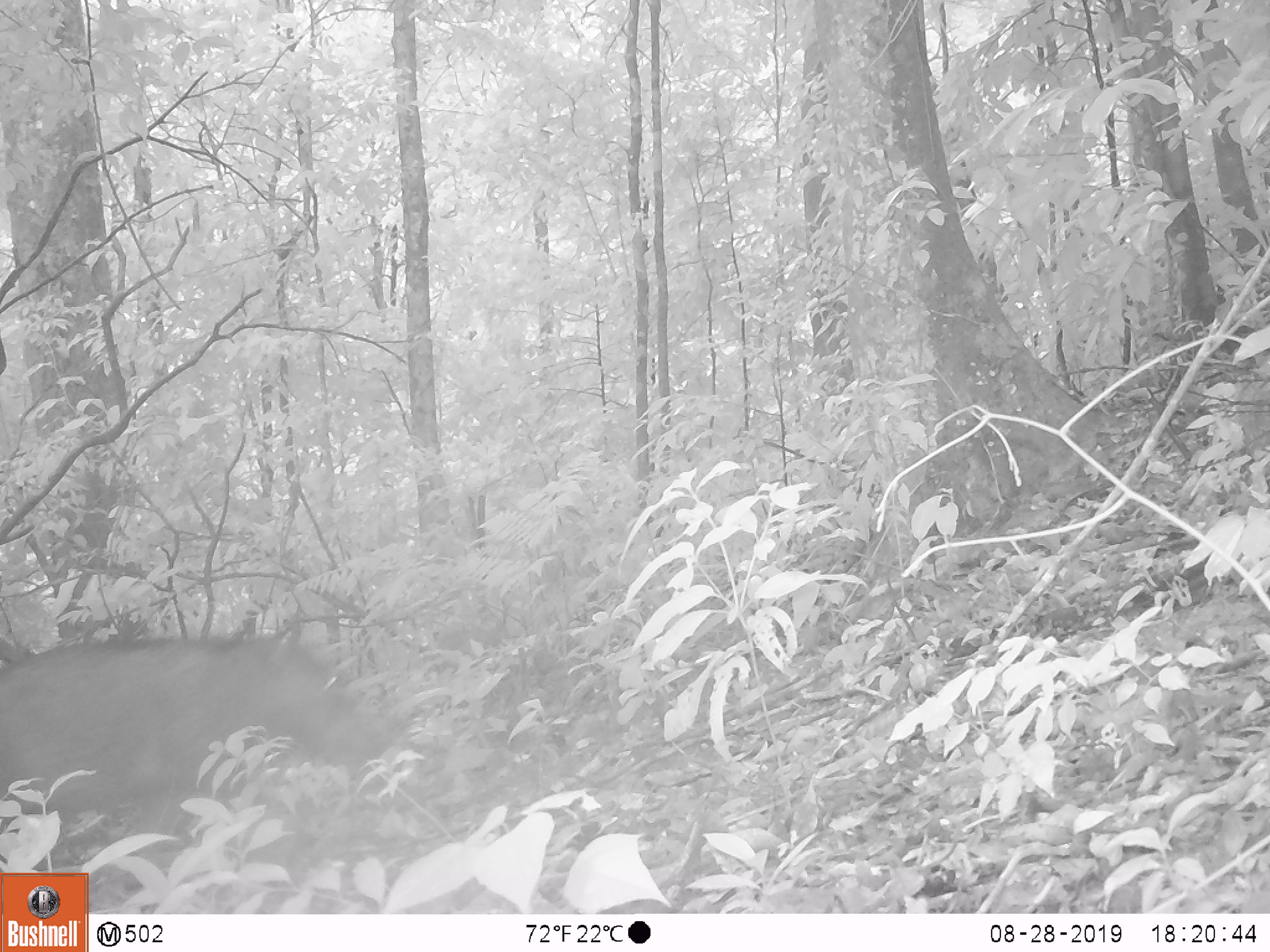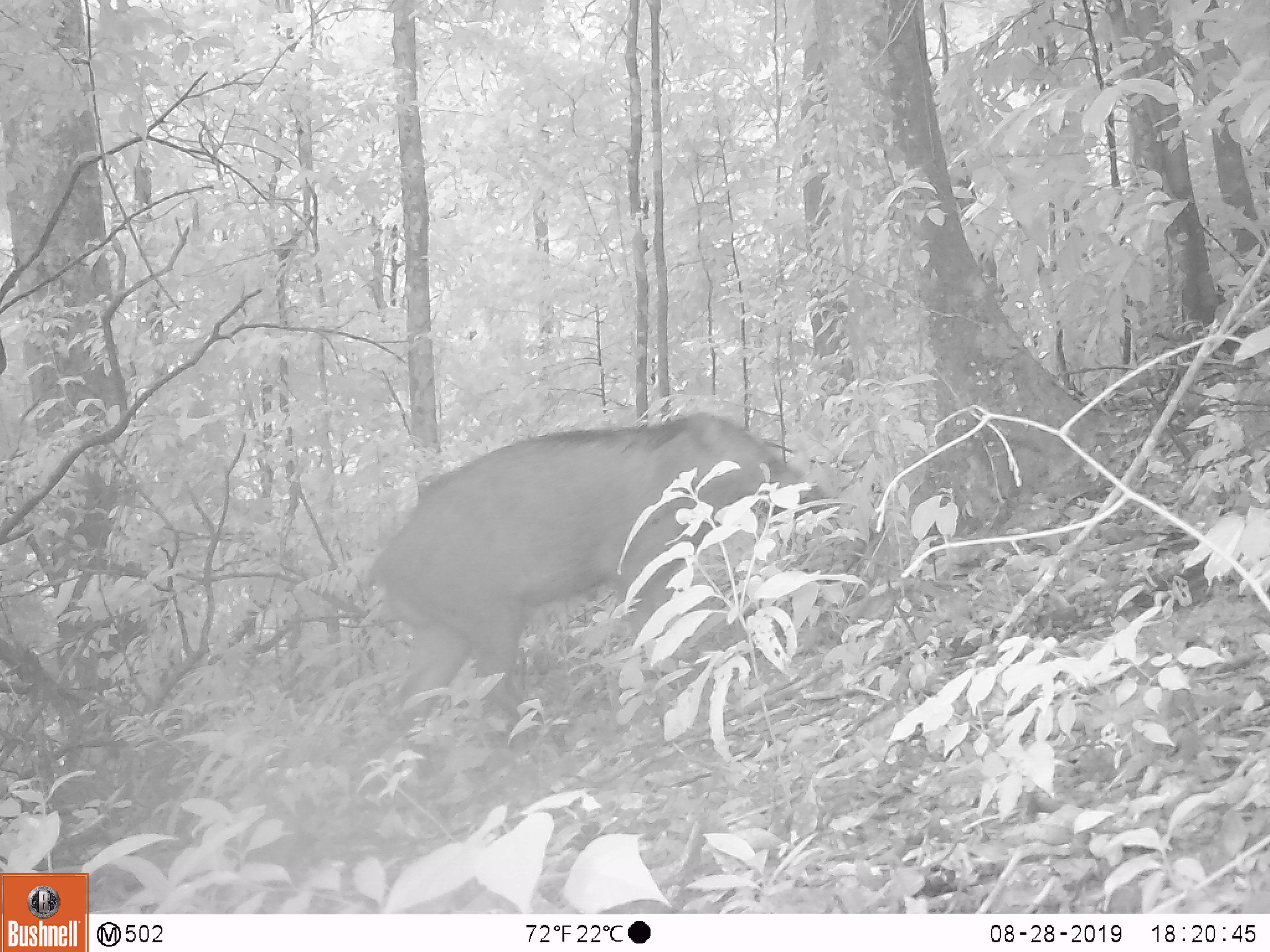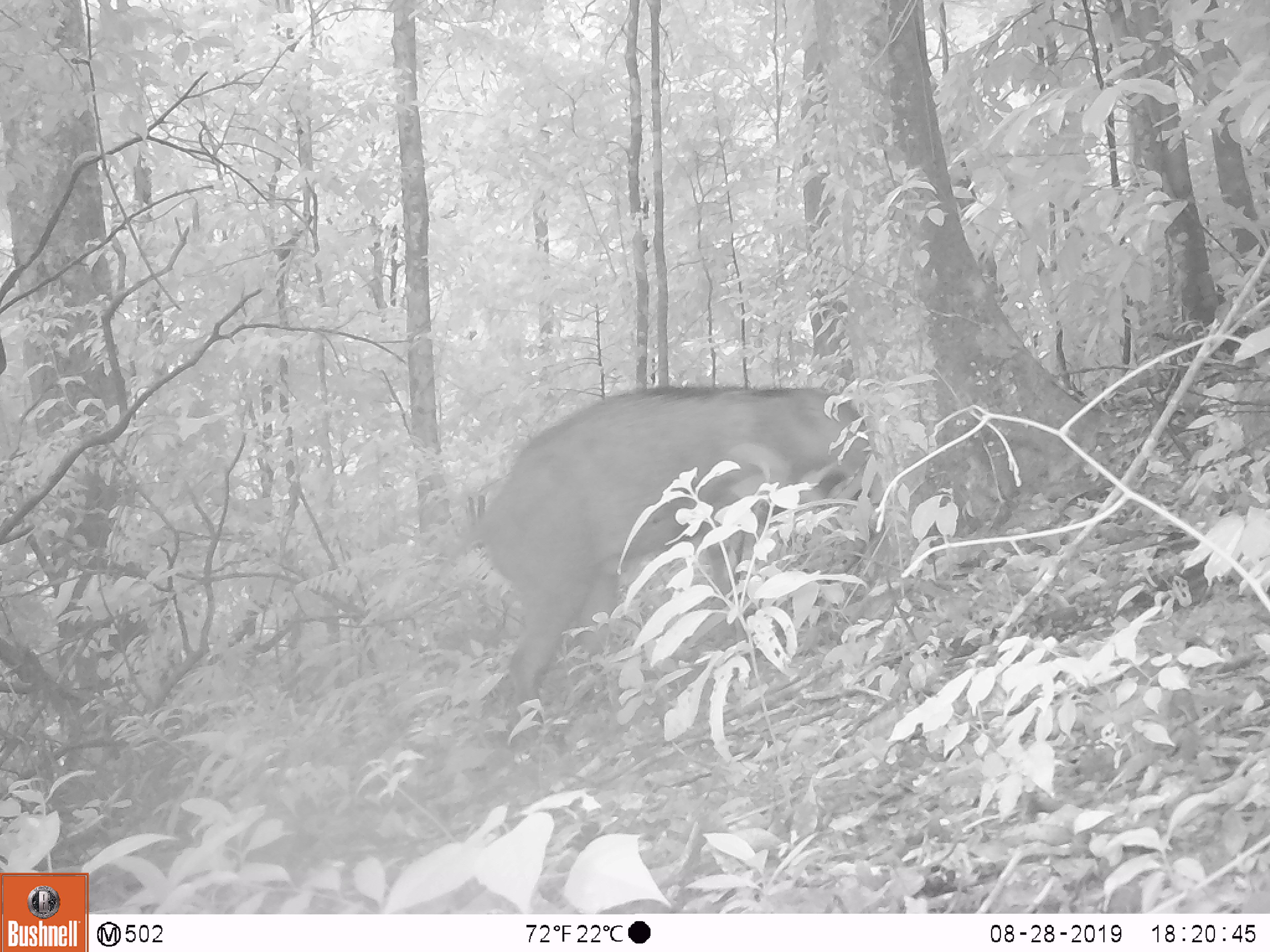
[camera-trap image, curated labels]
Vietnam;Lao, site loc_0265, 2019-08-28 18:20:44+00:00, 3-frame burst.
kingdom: Animalia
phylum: Chordata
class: Mammalia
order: Artiodactyla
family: Suidae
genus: Sus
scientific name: Sus scrofa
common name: eurasian wild pig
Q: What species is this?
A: Eurasian wild pig (Sus scrofa).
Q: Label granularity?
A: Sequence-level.